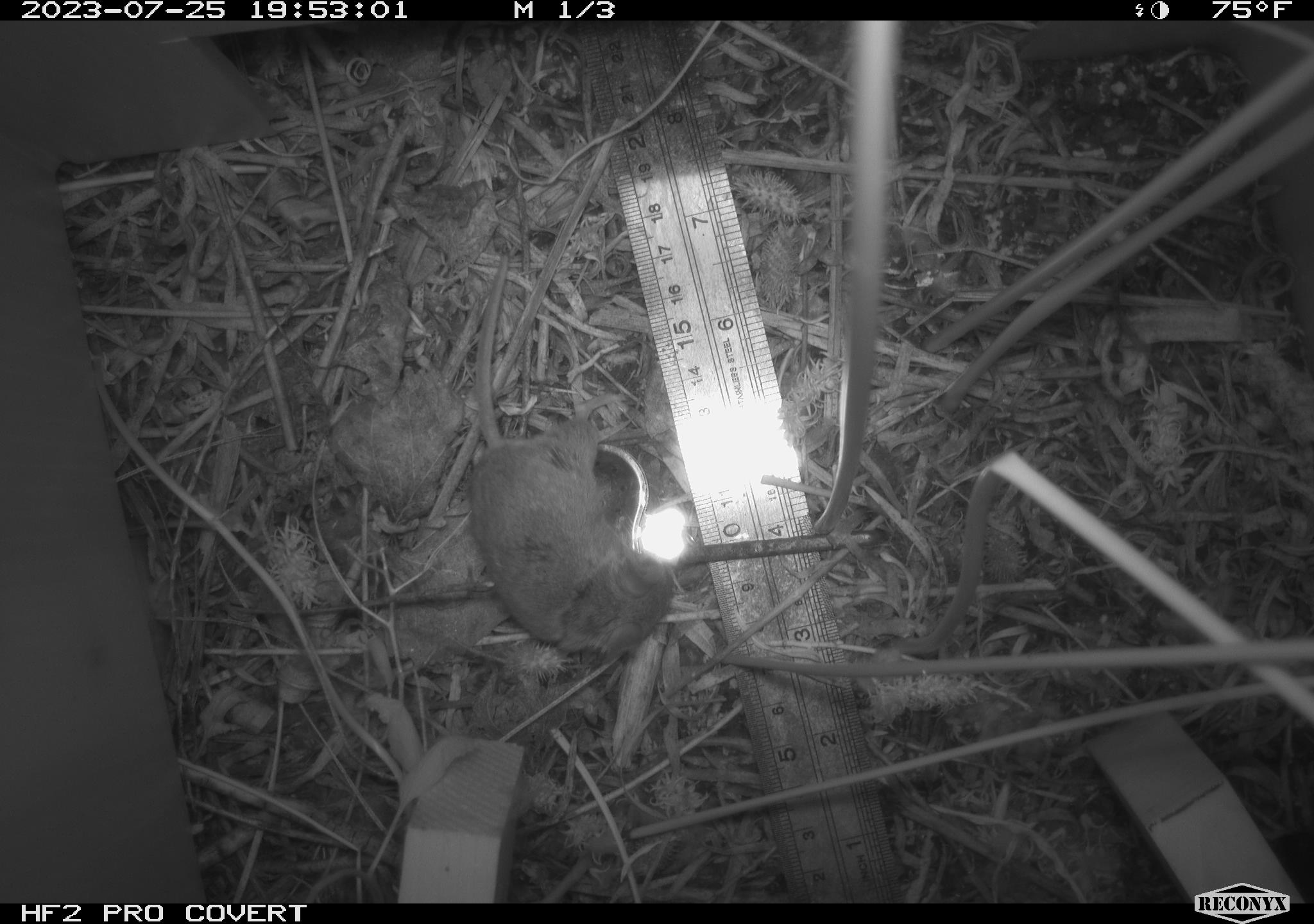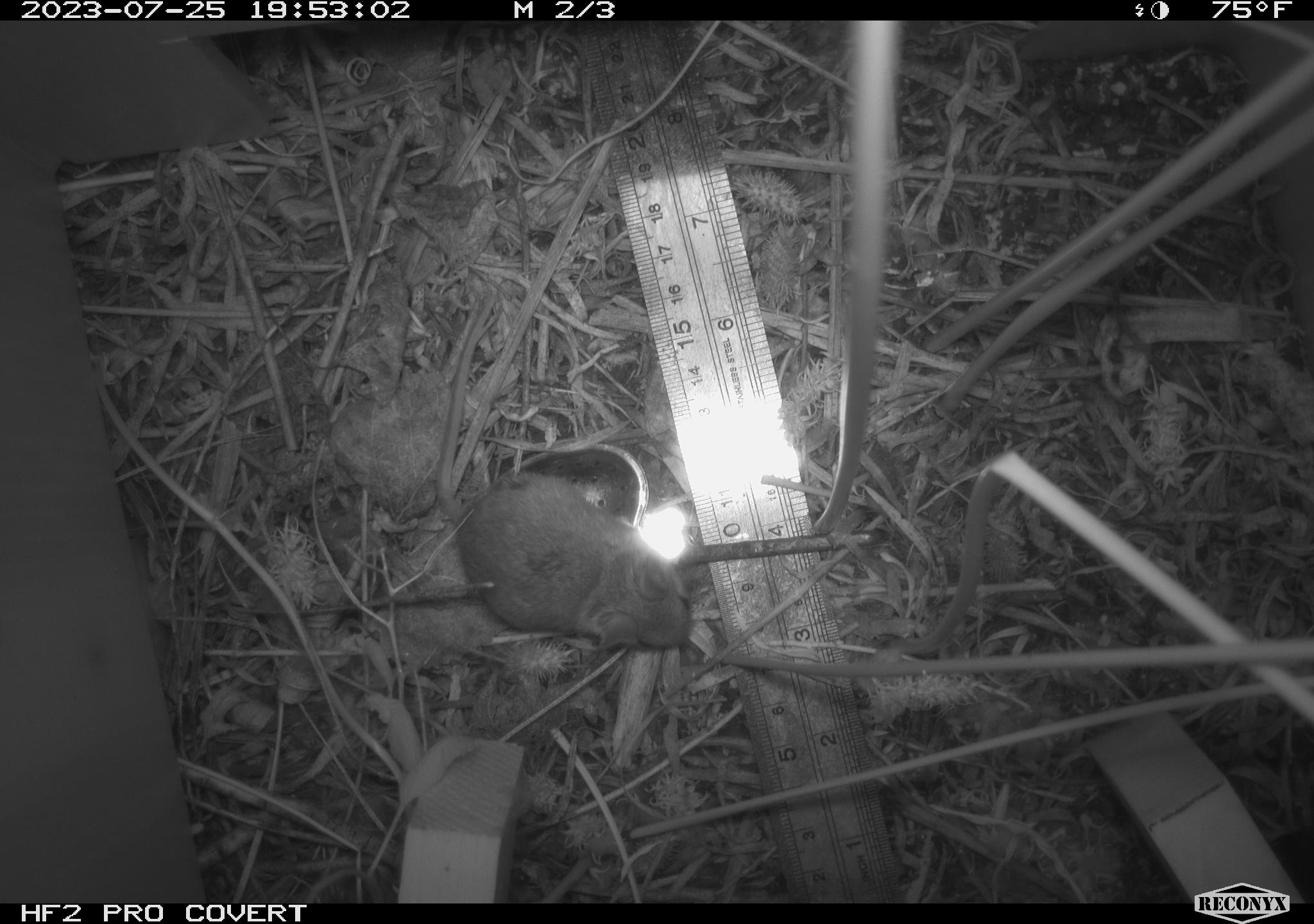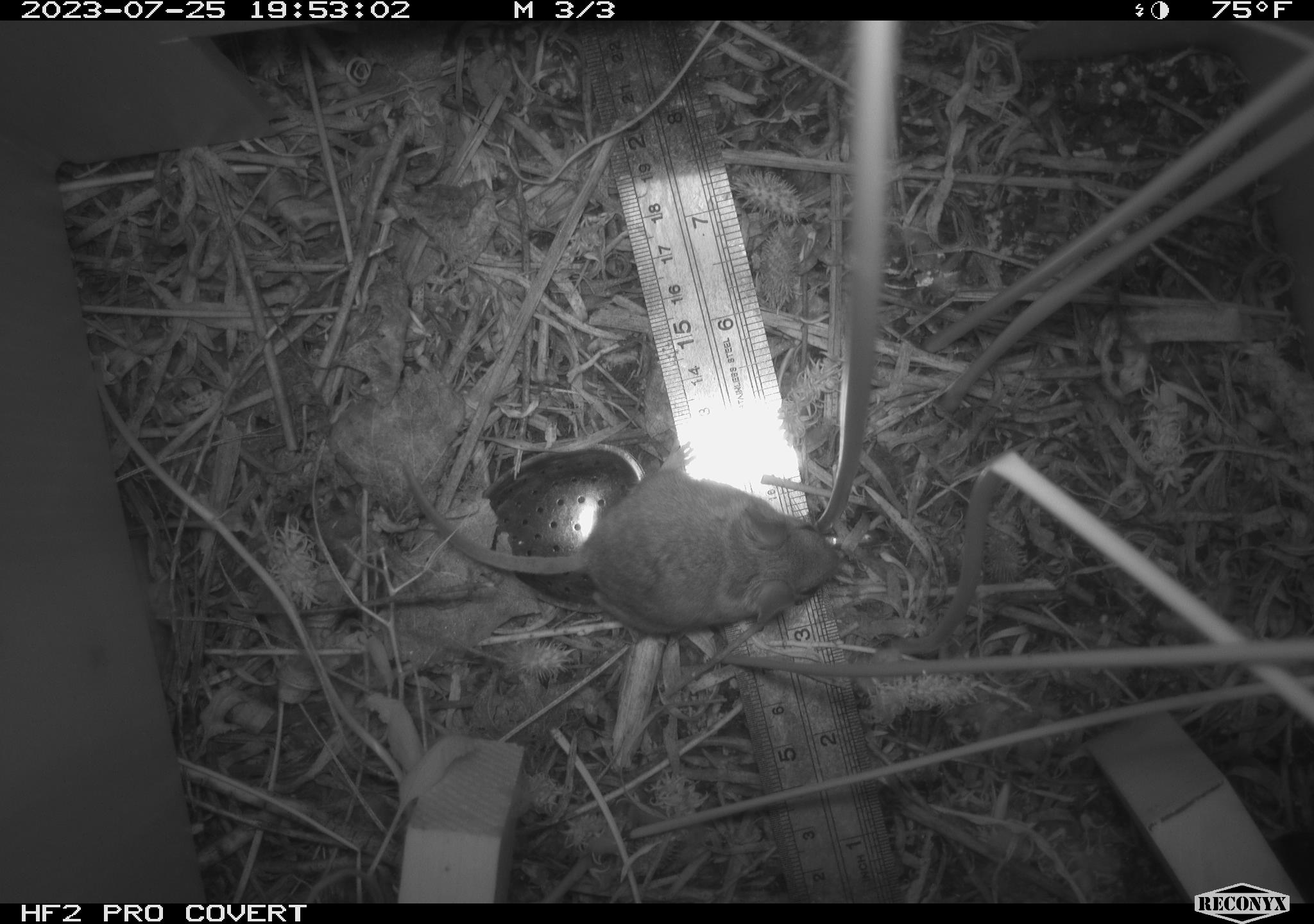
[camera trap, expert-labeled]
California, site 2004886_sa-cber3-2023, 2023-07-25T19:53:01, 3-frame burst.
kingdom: Animalia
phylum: Chordata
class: Mammalia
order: Rodentia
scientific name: Rodentia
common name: mouse species